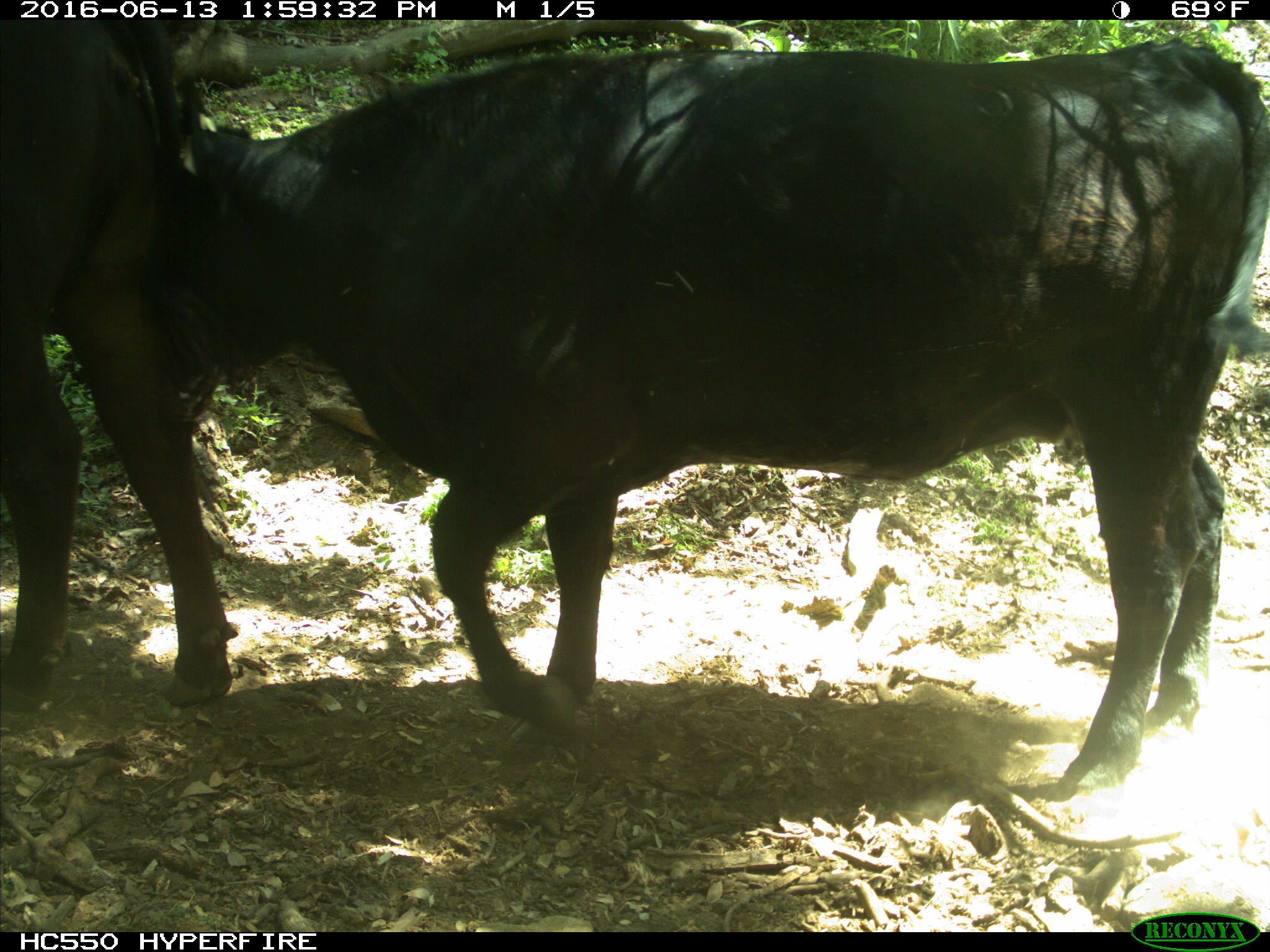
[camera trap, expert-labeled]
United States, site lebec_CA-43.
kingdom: Animalia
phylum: Chordata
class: Mammalia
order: Artiodactyla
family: Bovidae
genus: Bos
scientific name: Bos taurus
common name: domestic cow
Bos taurus (domestic cow).